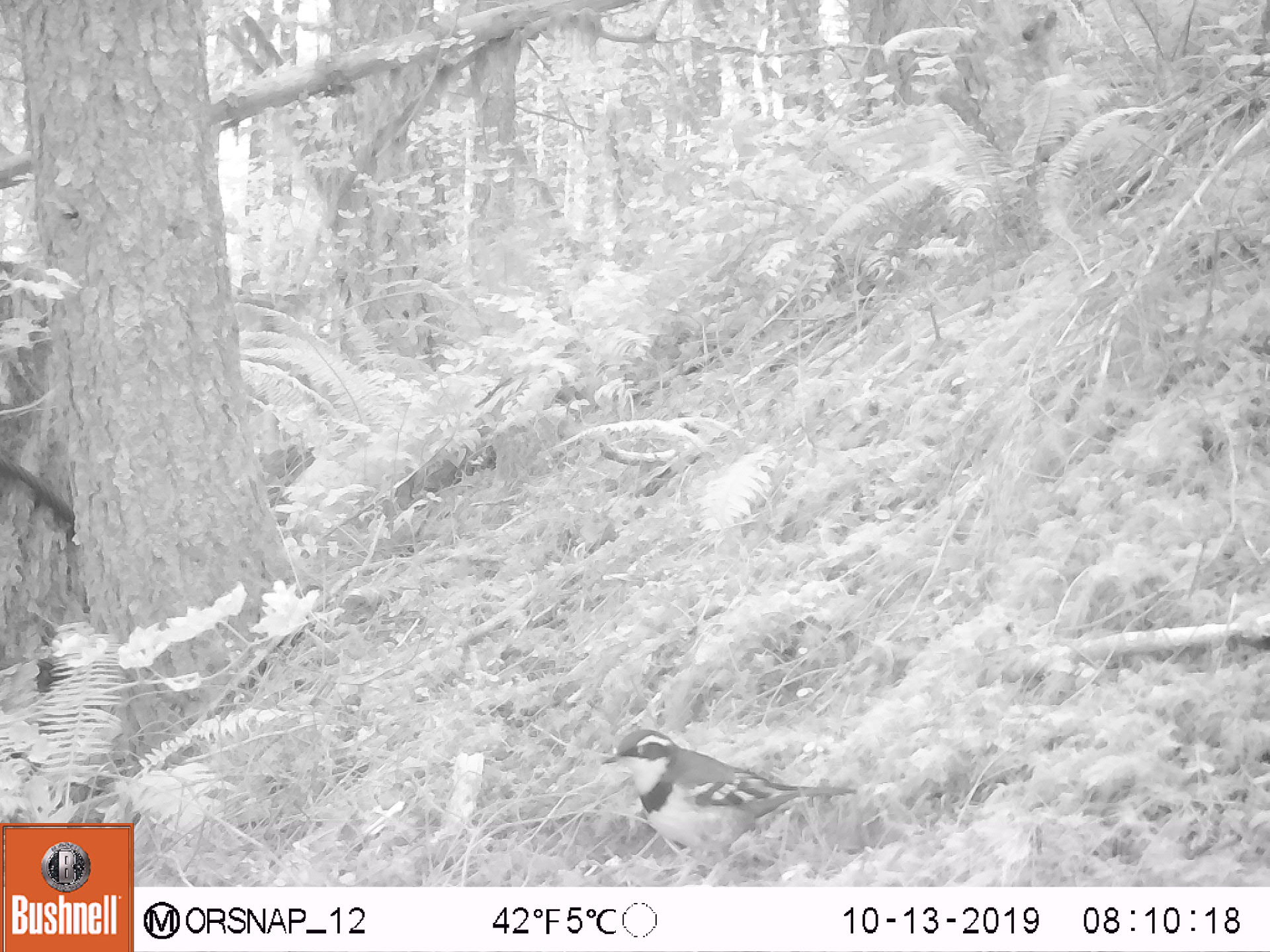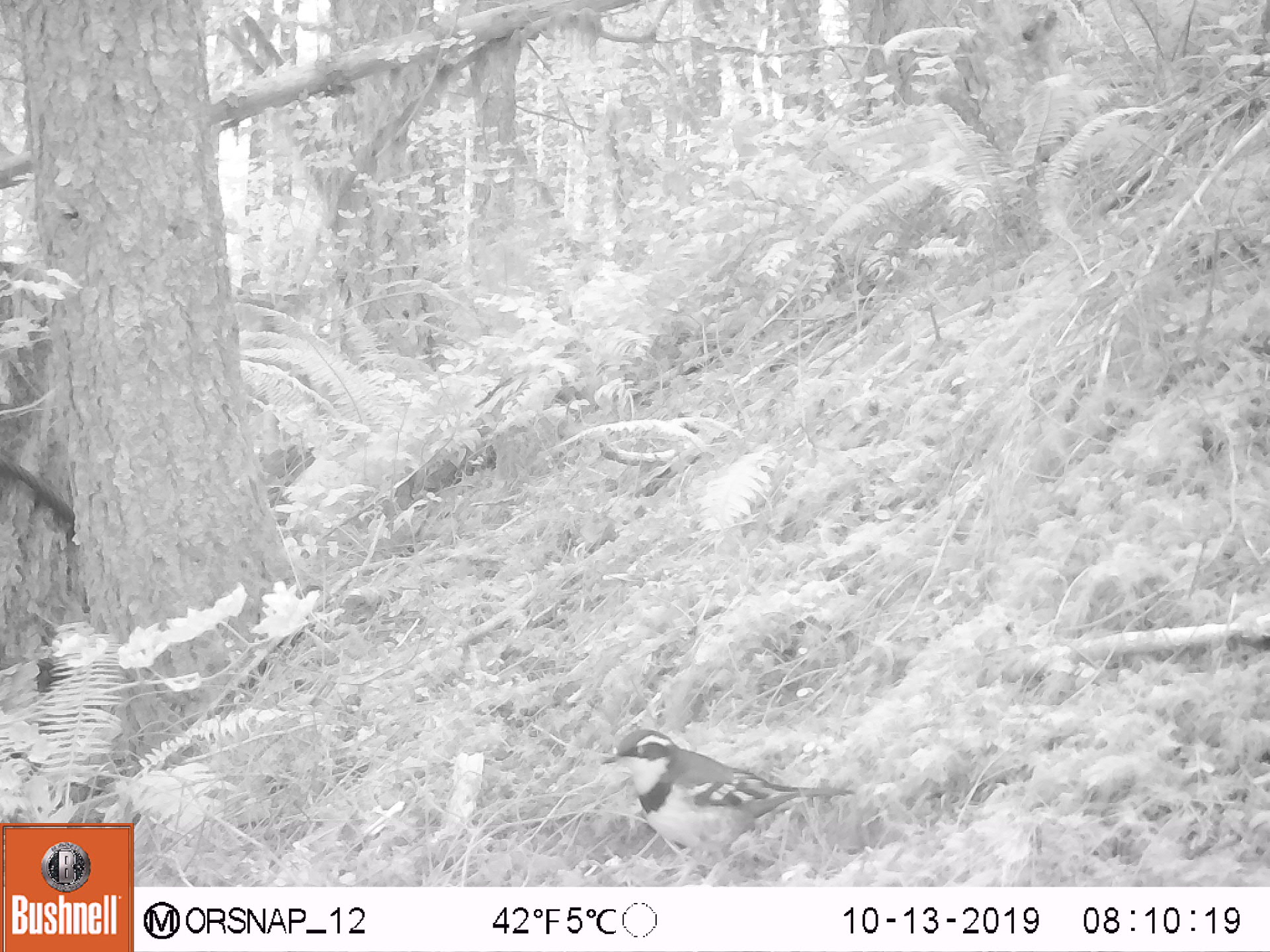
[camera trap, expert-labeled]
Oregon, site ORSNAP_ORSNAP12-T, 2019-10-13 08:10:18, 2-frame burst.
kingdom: Animalia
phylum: Chordata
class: Aves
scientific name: Aves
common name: bird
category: other bird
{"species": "other bird (bird) (Aves)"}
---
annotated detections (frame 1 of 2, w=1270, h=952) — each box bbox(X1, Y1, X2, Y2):
other bird: bbox(587, 713, 867, 886)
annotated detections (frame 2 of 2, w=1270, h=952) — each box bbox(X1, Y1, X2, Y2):
other bird: bbox(583, 719, 864, 881)